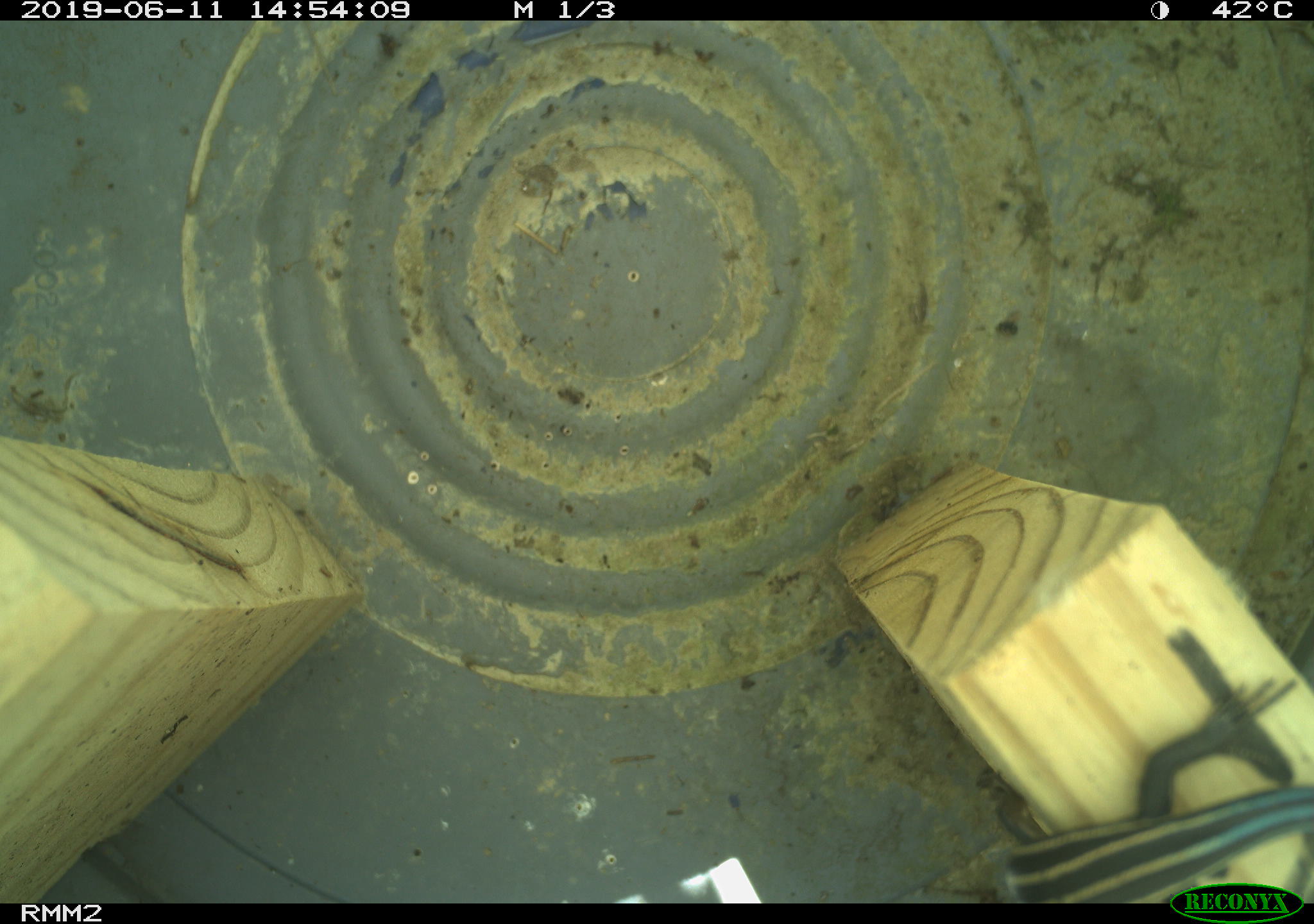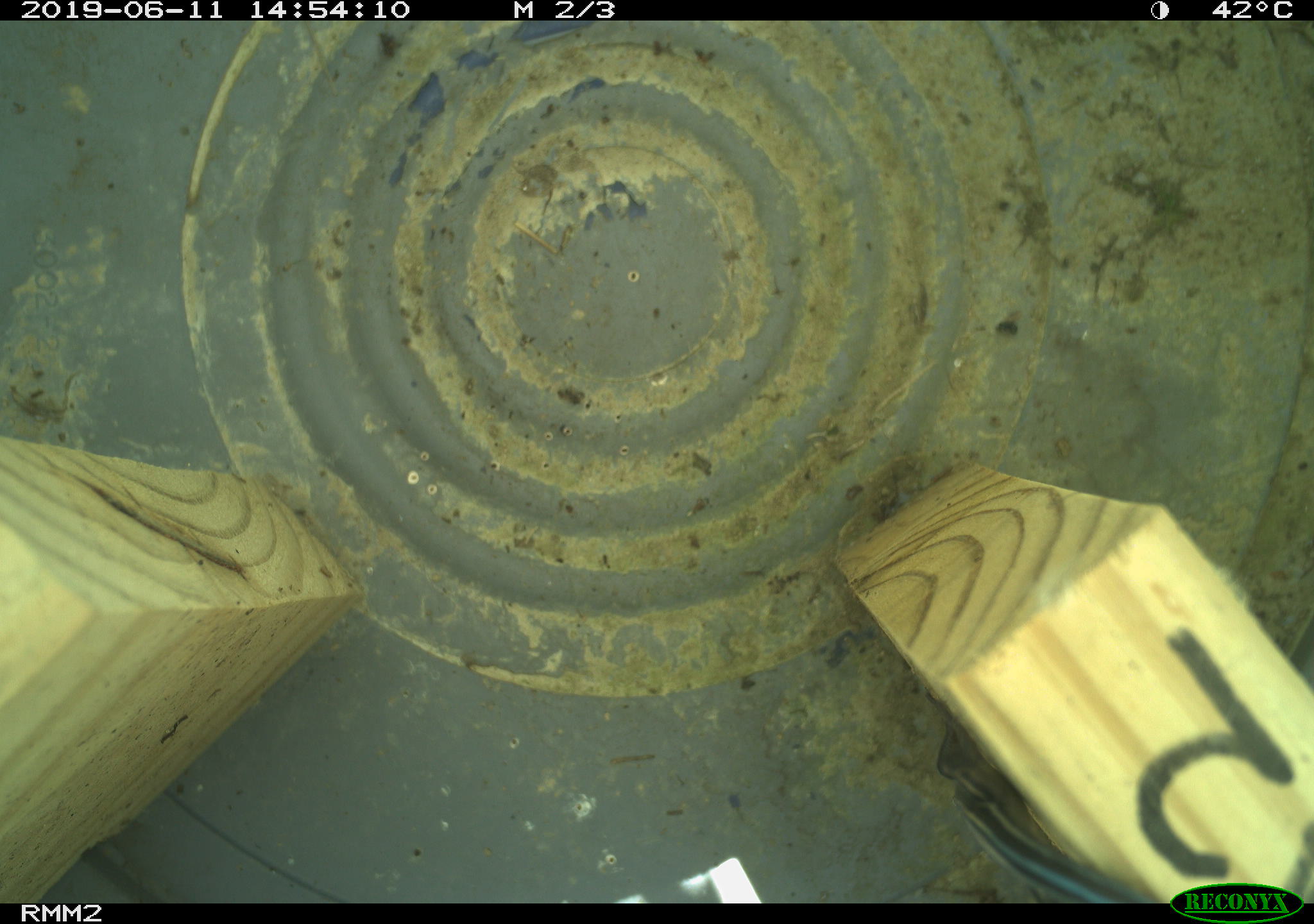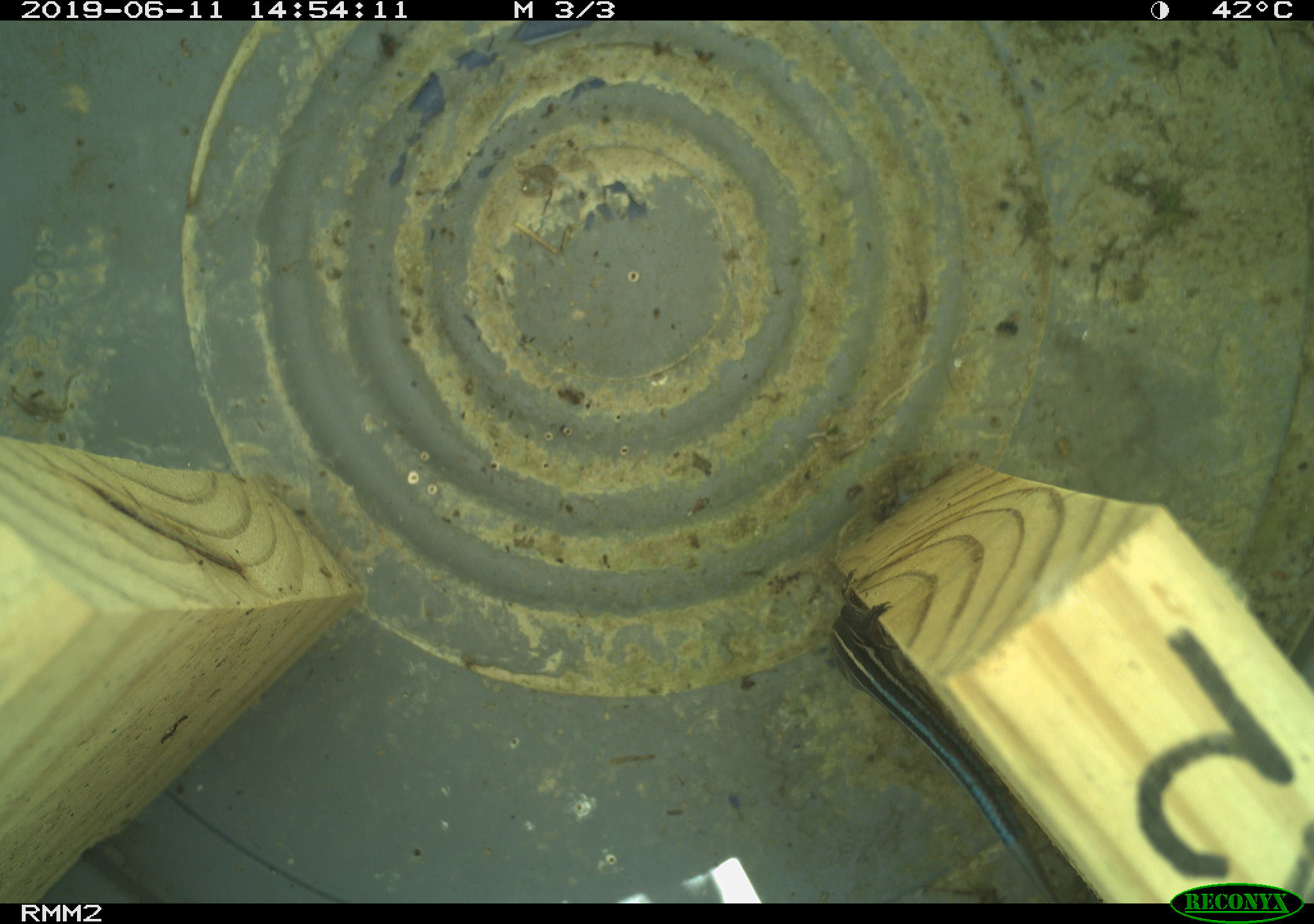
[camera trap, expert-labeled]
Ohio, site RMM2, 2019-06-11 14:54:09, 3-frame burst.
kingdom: Animalia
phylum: Chordata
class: Reptilia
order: Squamata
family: Scincidae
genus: Plestiodon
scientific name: Plestiodon fasciatus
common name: common five-lined skink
Common five-lined skink (Plestiodon fasciatus).